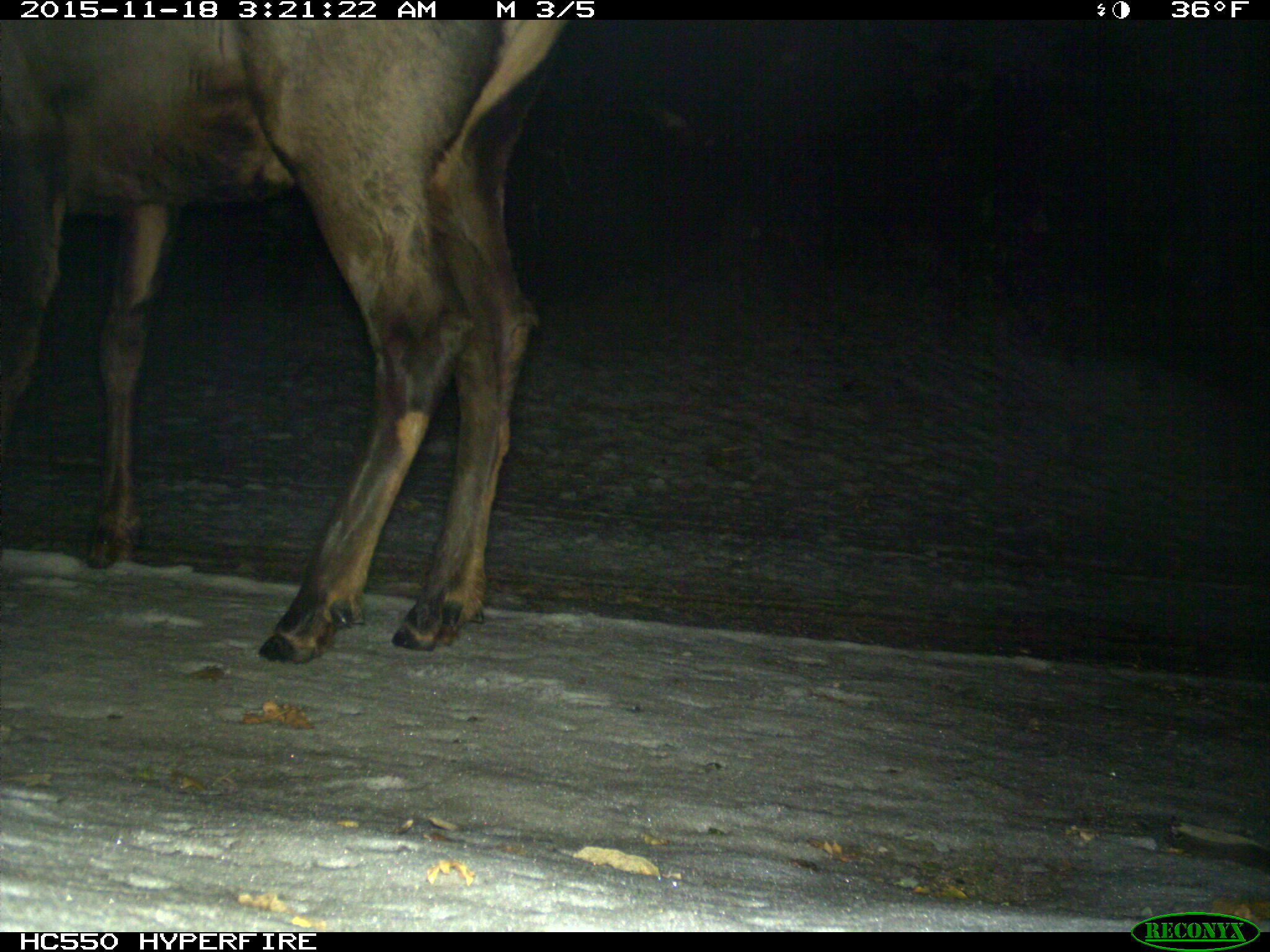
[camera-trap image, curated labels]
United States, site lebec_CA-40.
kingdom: Animalia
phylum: Chordata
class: Mammalia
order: Artiodactyla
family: Cervidae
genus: Cervus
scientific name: Cervus canadensis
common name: elk